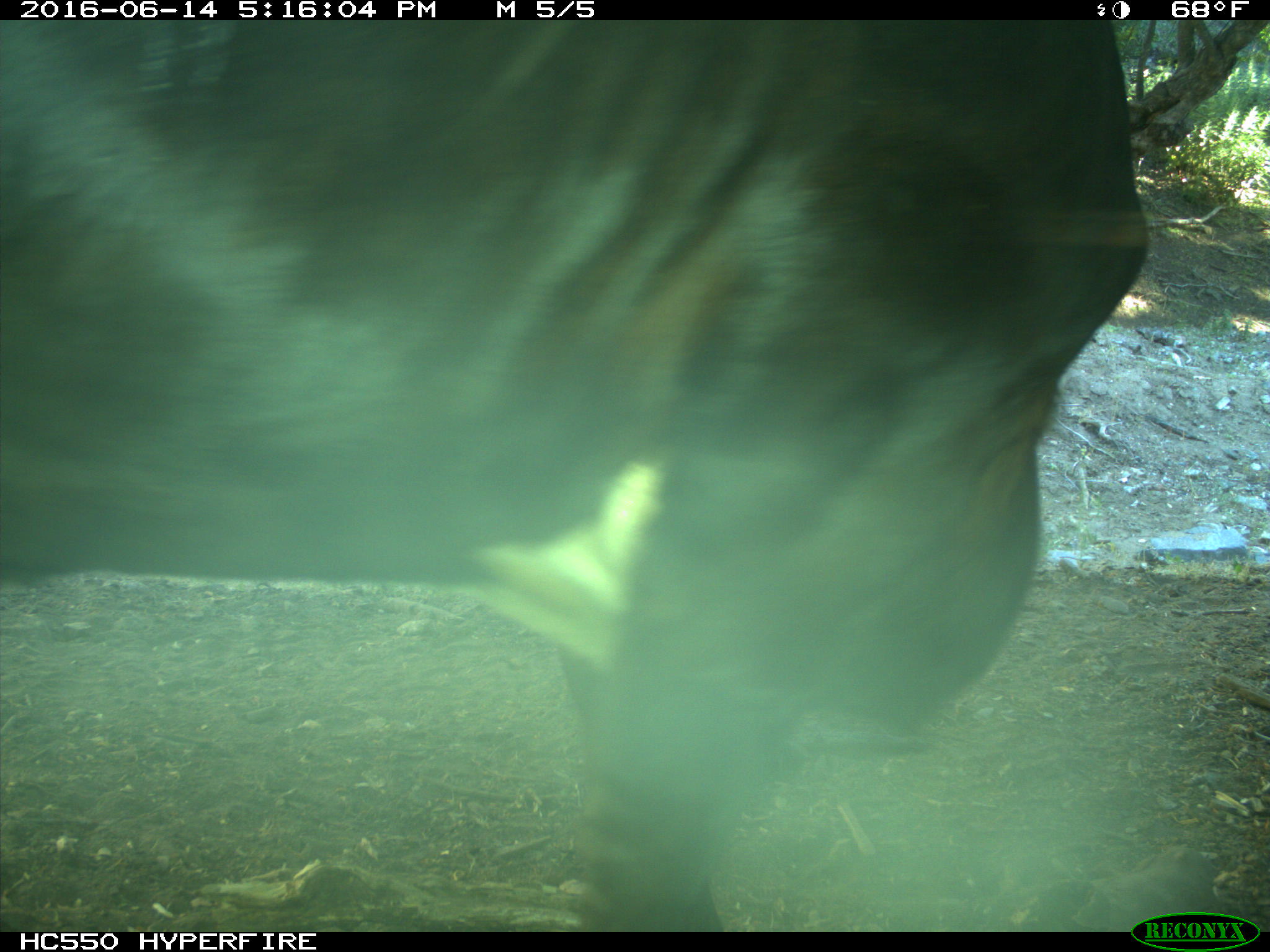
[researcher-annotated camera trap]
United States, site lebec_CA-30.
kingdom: Animalia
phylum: Chordata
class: Mammalia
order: Artiodactyla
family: Bovidae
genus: Bos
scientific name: Bos taurus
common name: domestic cow